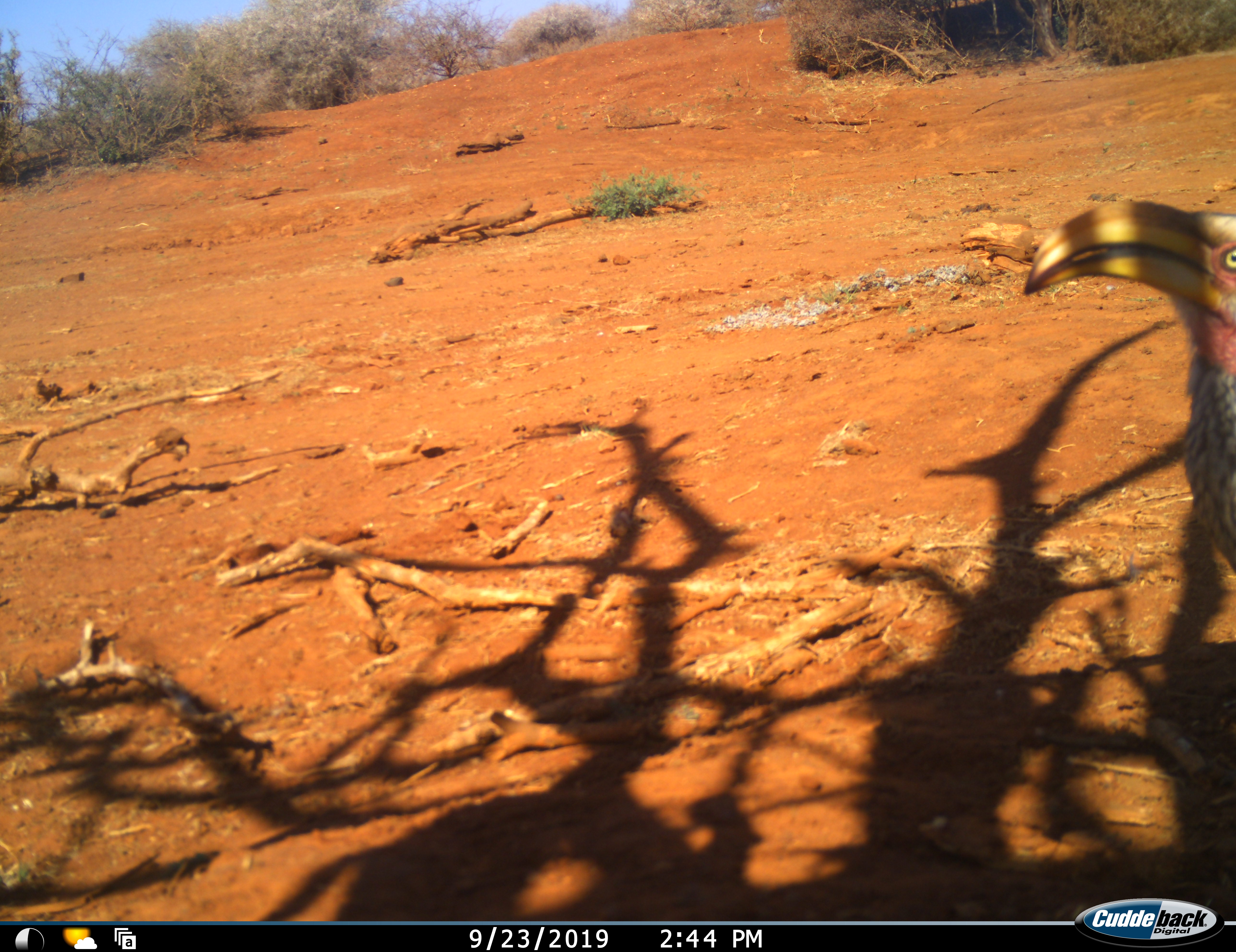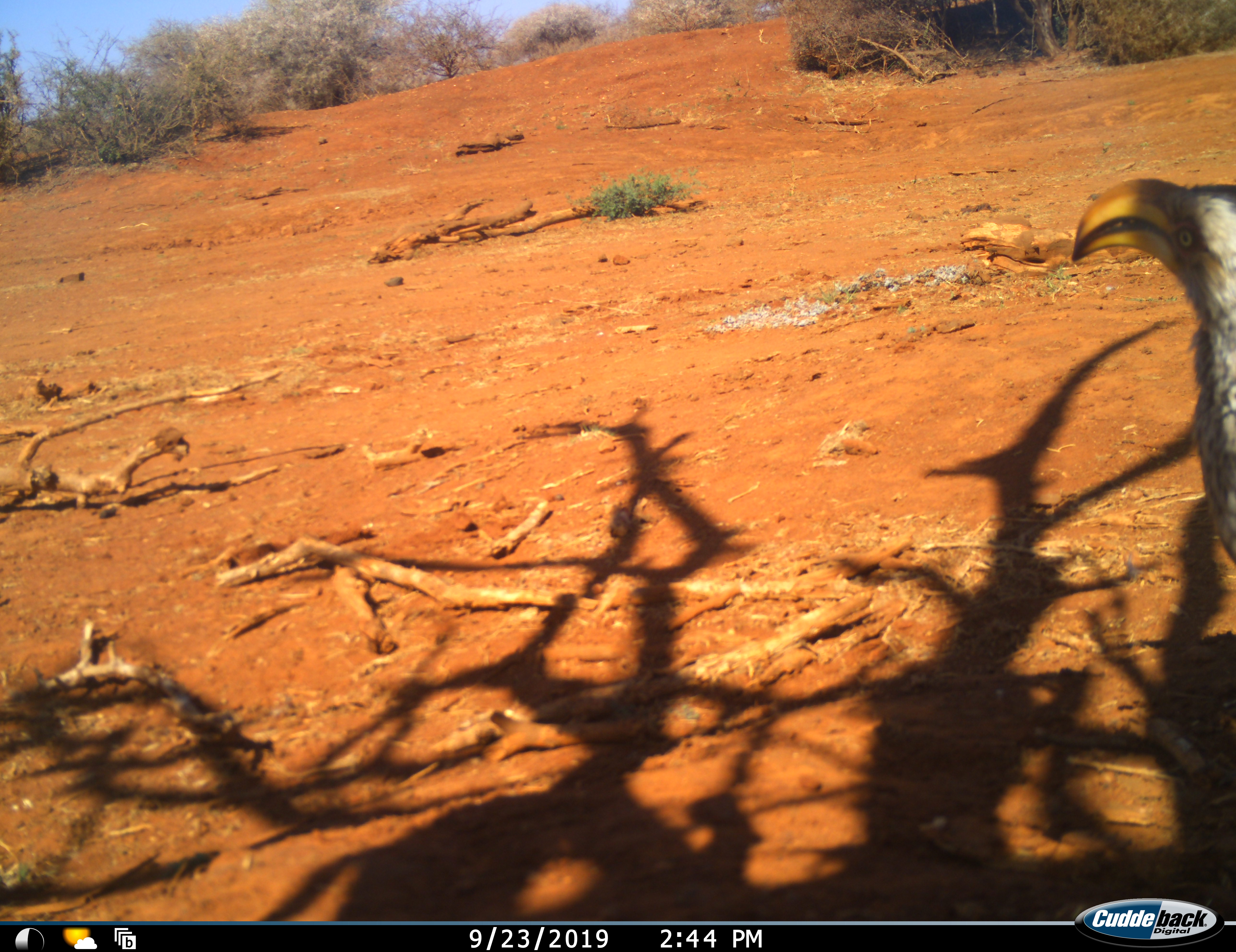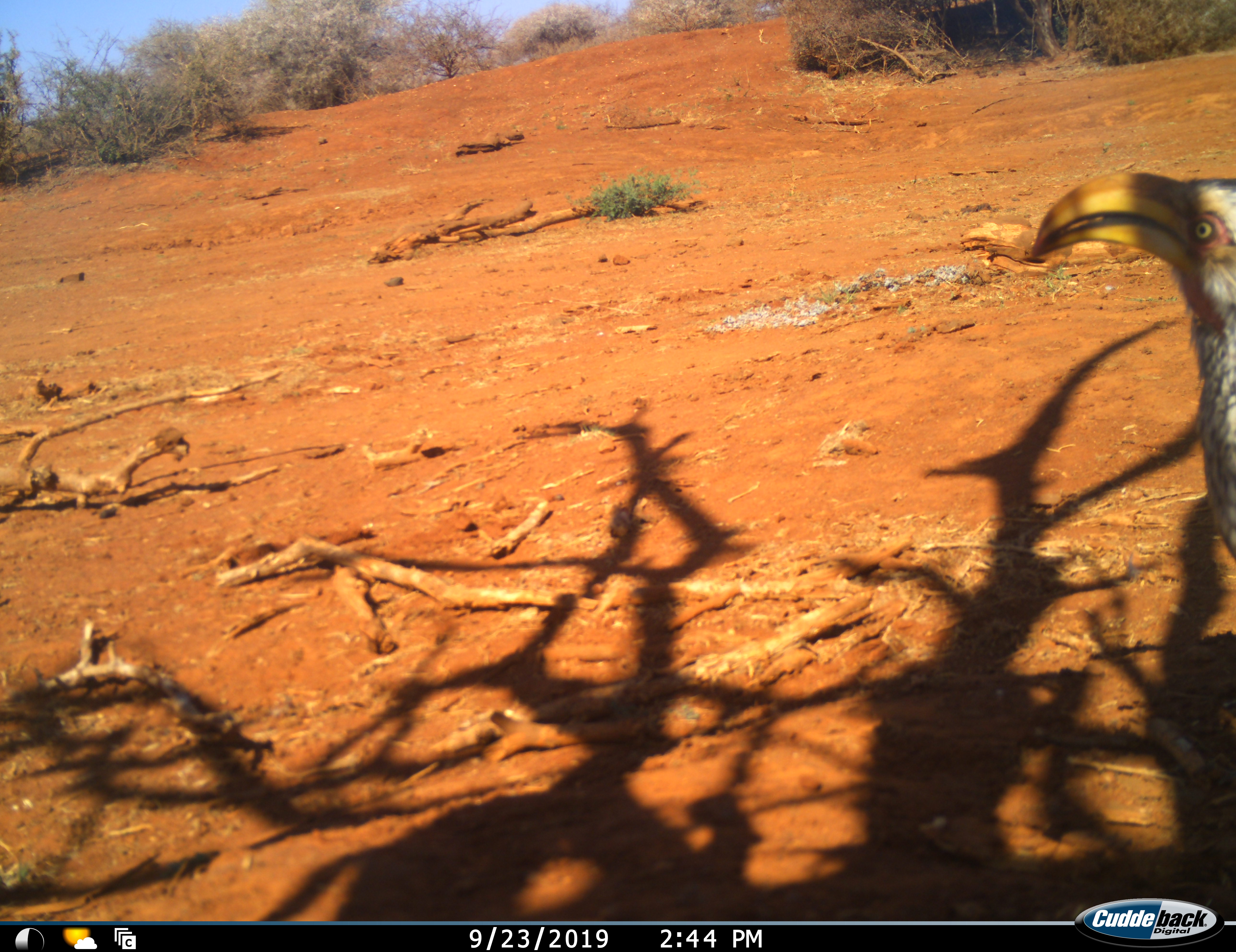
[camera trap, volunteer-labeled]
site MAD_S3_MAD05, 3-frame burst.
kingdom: Animalia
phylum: Chordata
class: Aves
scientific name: Aves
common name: bird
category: birdother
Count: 1.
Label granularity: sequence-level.